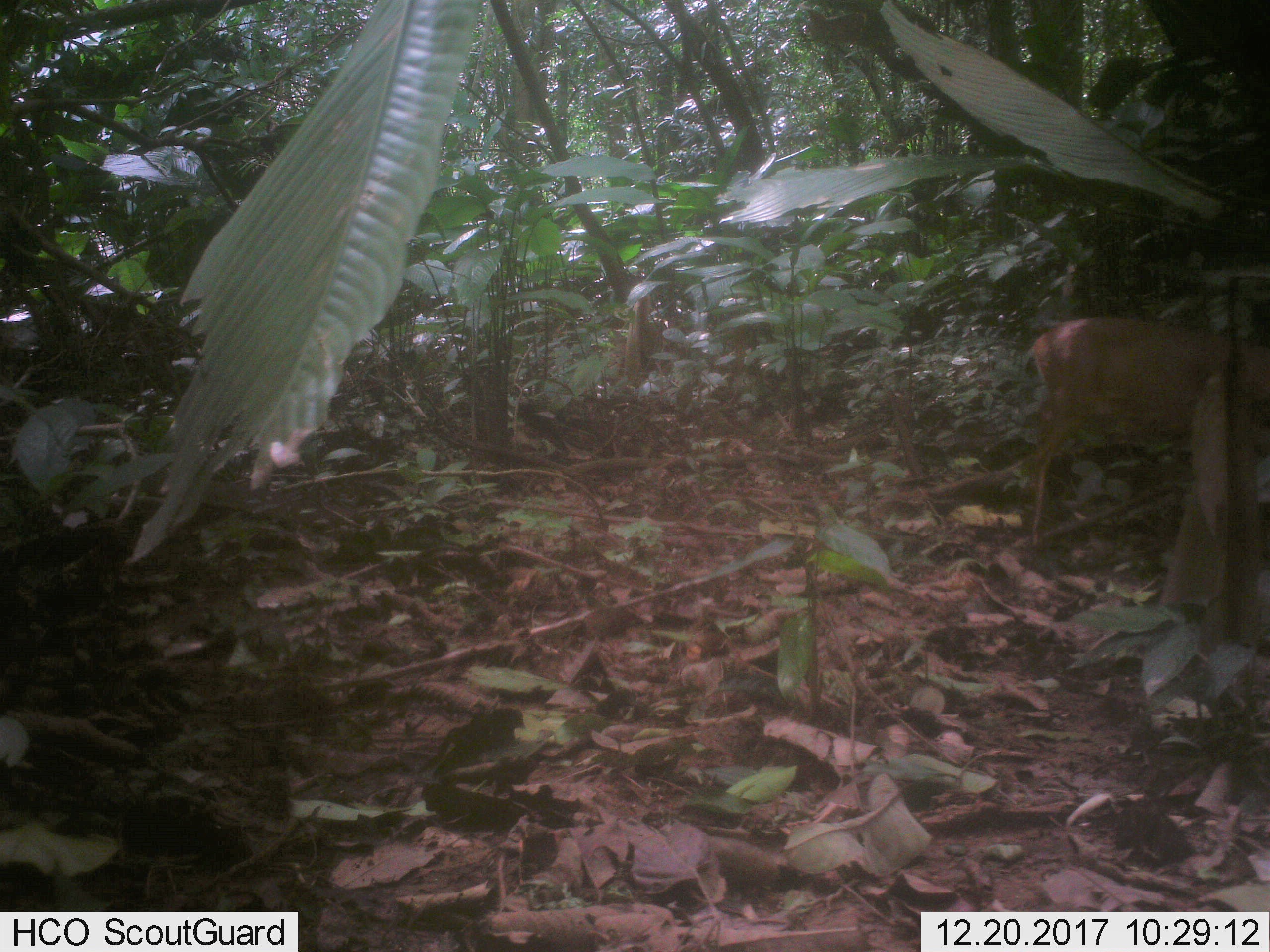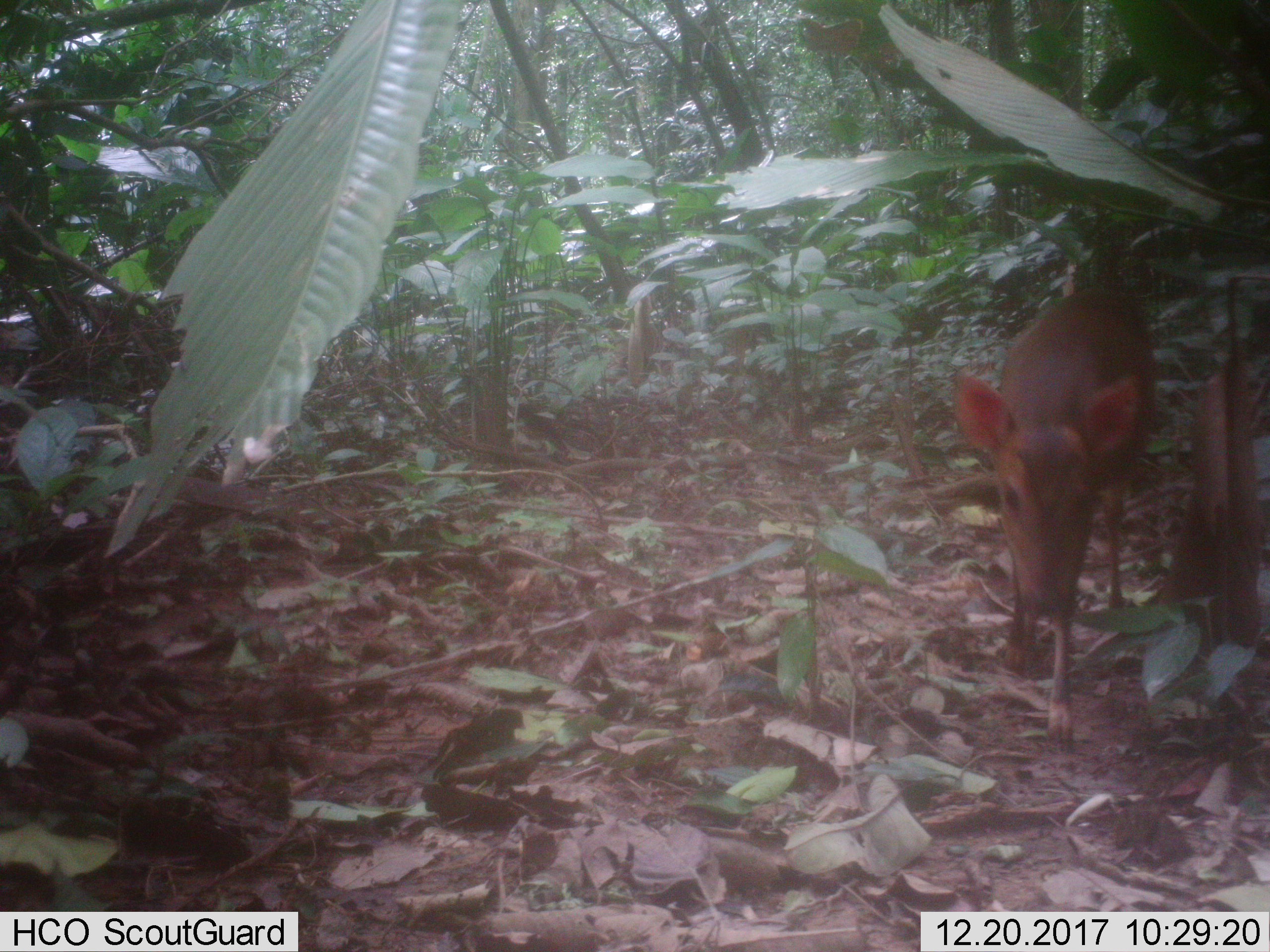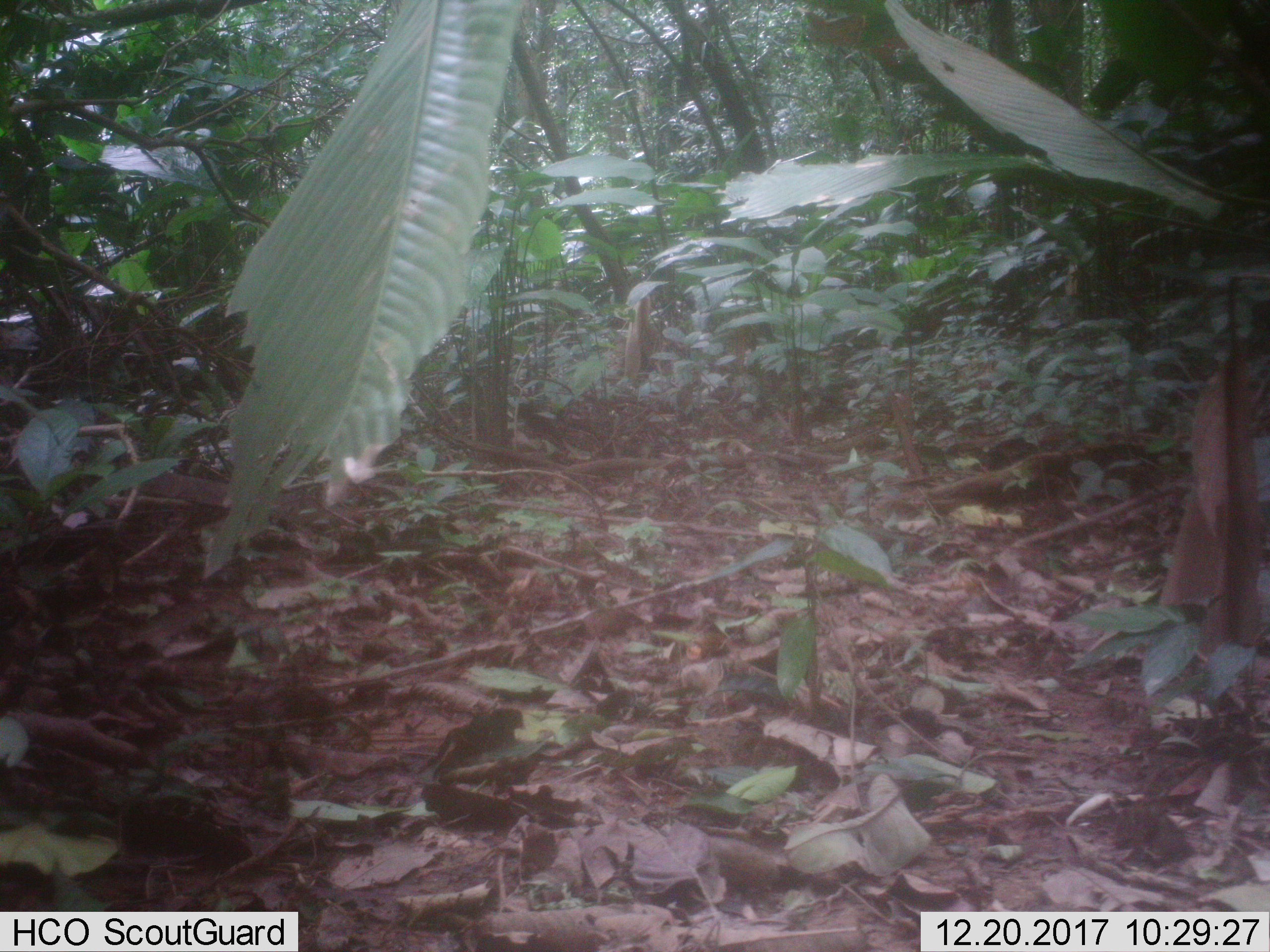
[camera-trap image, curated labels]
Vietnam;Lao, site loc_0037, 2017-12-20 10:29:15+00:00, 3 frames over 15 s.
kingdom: Animalia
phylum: Chordata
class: Mammalia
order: Artiodactyla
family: Cervidae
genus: Muntiacus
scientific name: Muntiacus vuquangensis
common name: large-antlered muntjac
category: large antlered muntjac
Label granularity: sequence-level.